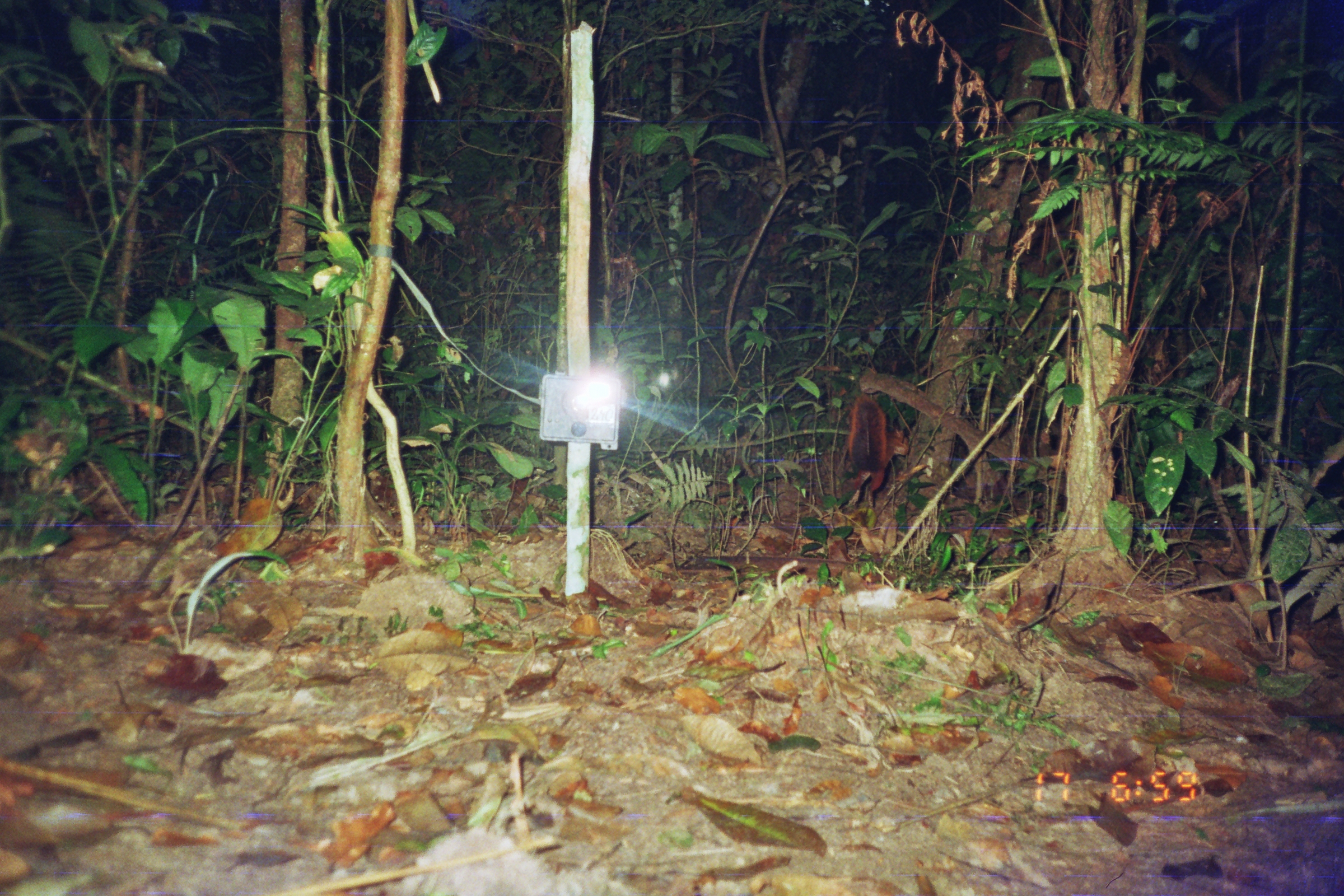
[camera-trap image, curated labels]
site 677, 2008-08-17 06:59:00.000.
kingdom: Animalia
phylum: Chordata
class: Mammalia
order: Rodentia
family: Sciuridae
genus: Sciurus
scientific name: Sciurus spadiceus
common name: southern amazon red squirrel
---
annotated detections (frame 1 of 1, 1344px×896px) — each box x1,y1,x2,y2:
sciurus spadiceus: 847,395,909,508